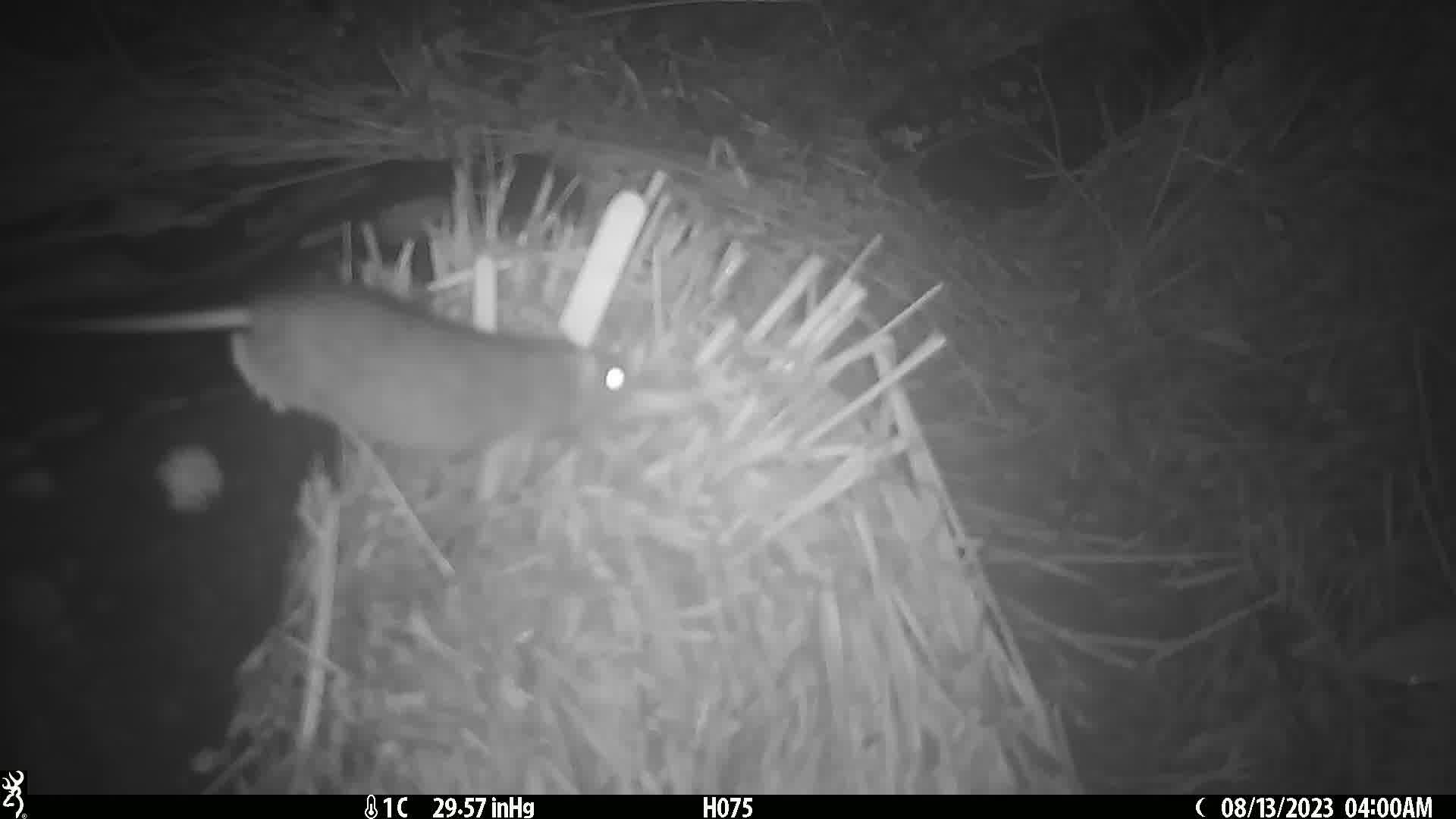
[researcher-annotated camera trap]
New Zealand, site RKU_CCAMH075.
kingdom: Animalia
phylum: Chordata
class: Mammalia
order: Rodentia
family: Muridae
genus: Rattus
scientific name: Rattus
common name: rat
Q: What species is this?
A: Rat (Rattus).